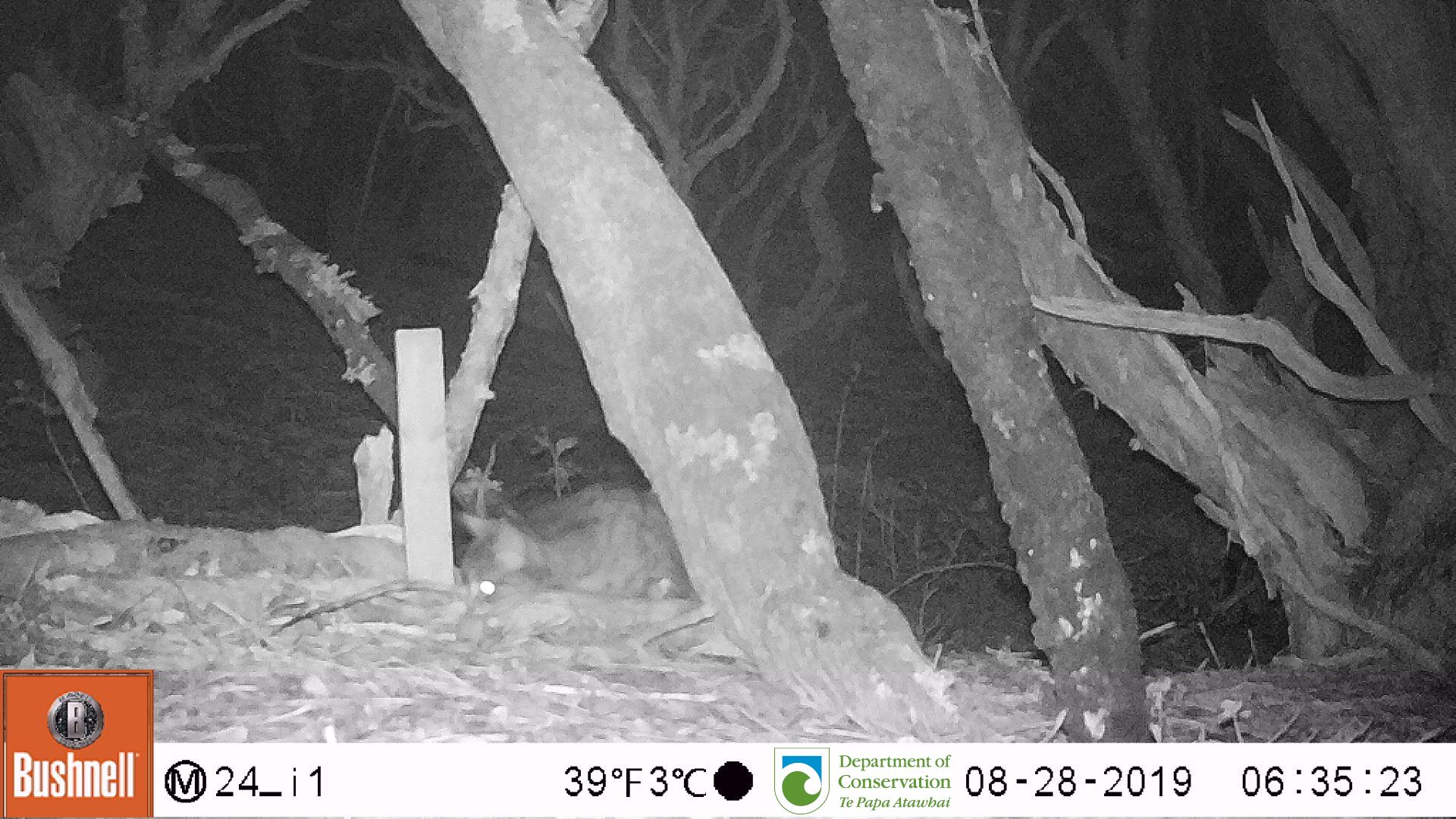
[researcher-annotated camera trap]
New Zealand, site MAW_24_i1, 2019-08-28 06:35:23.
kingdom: Animalia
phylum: Chordata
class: Mammalia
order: Carnivora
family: Felidae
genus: Felis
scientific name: Felis catus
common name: domestic cat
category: cat